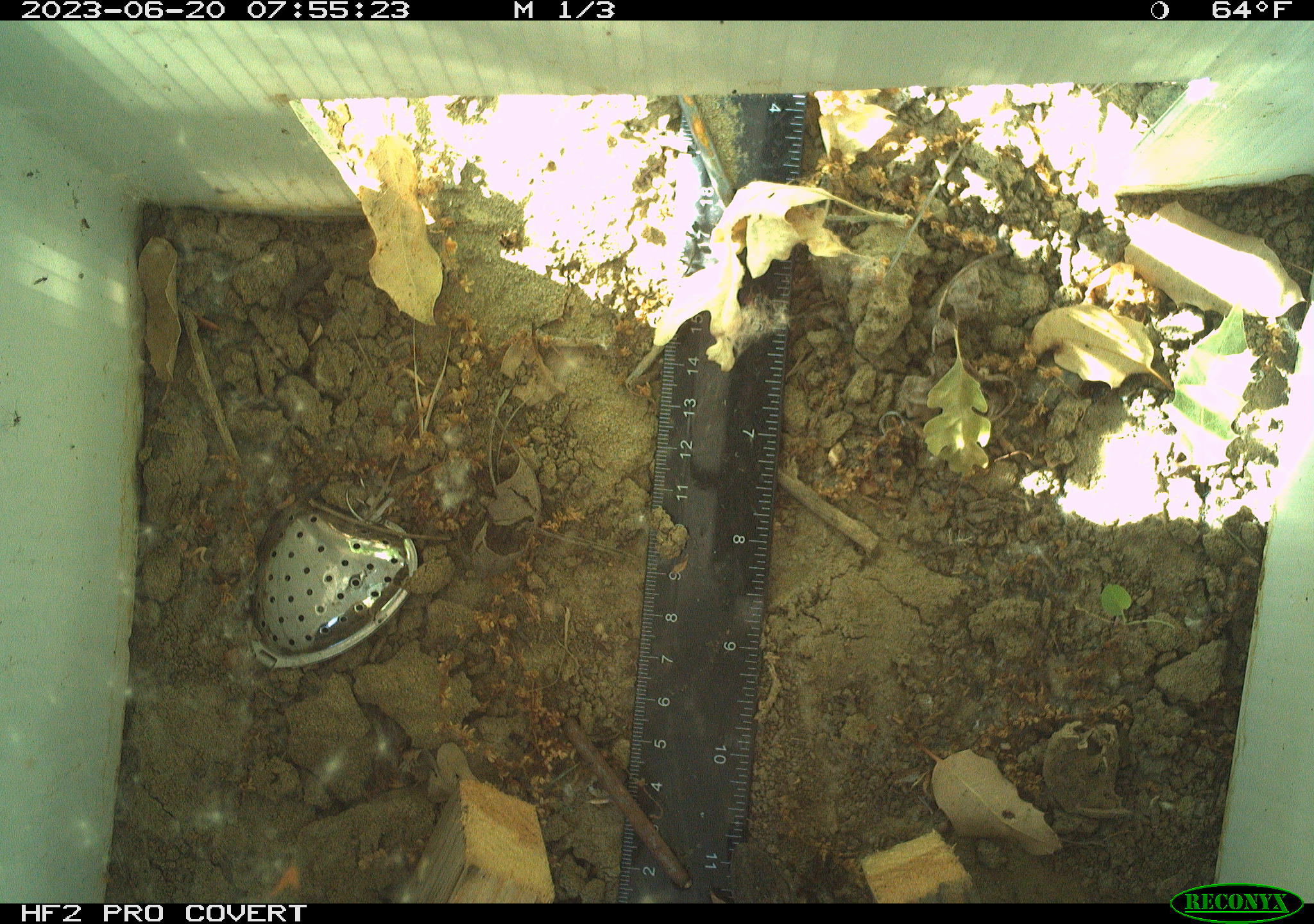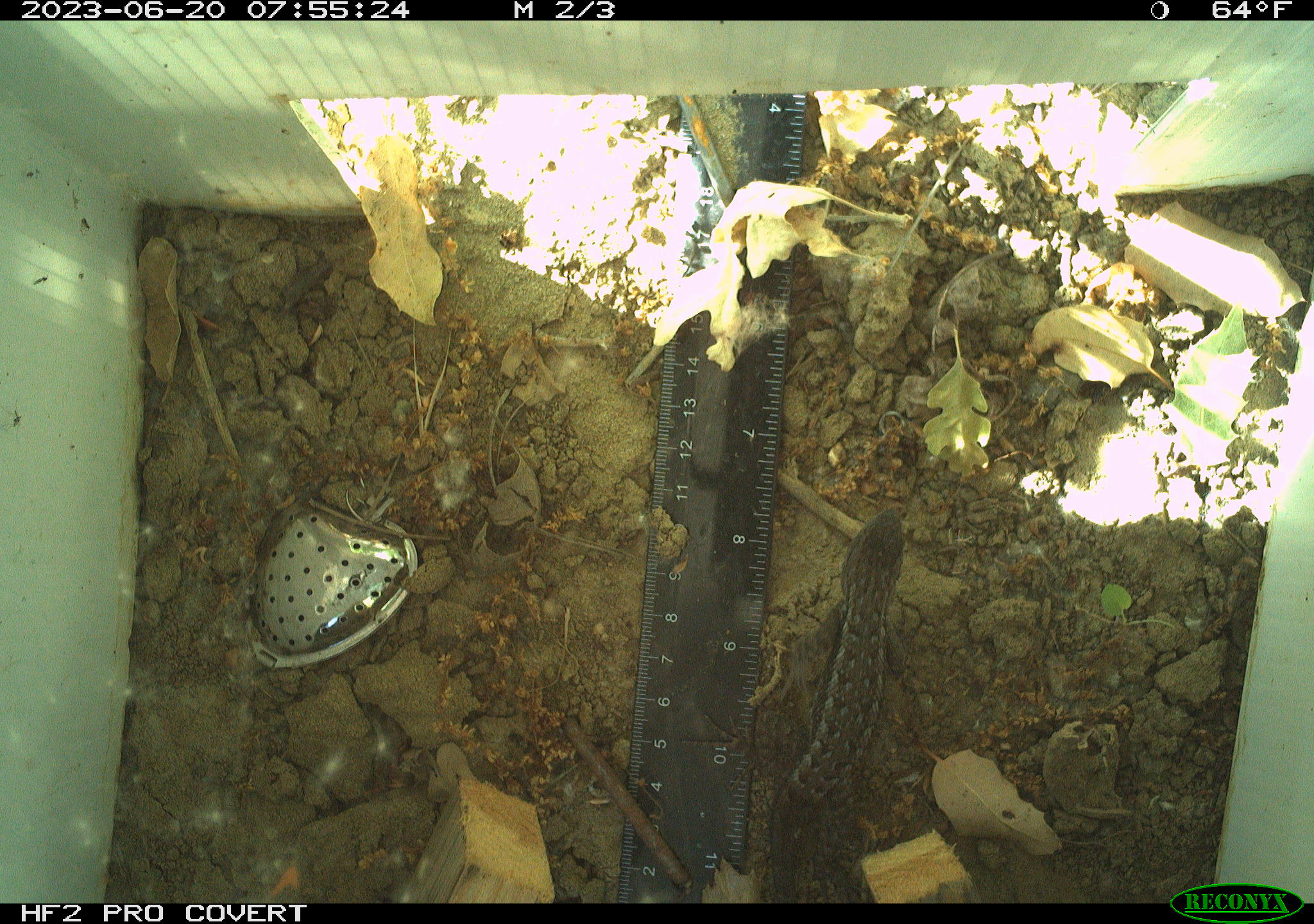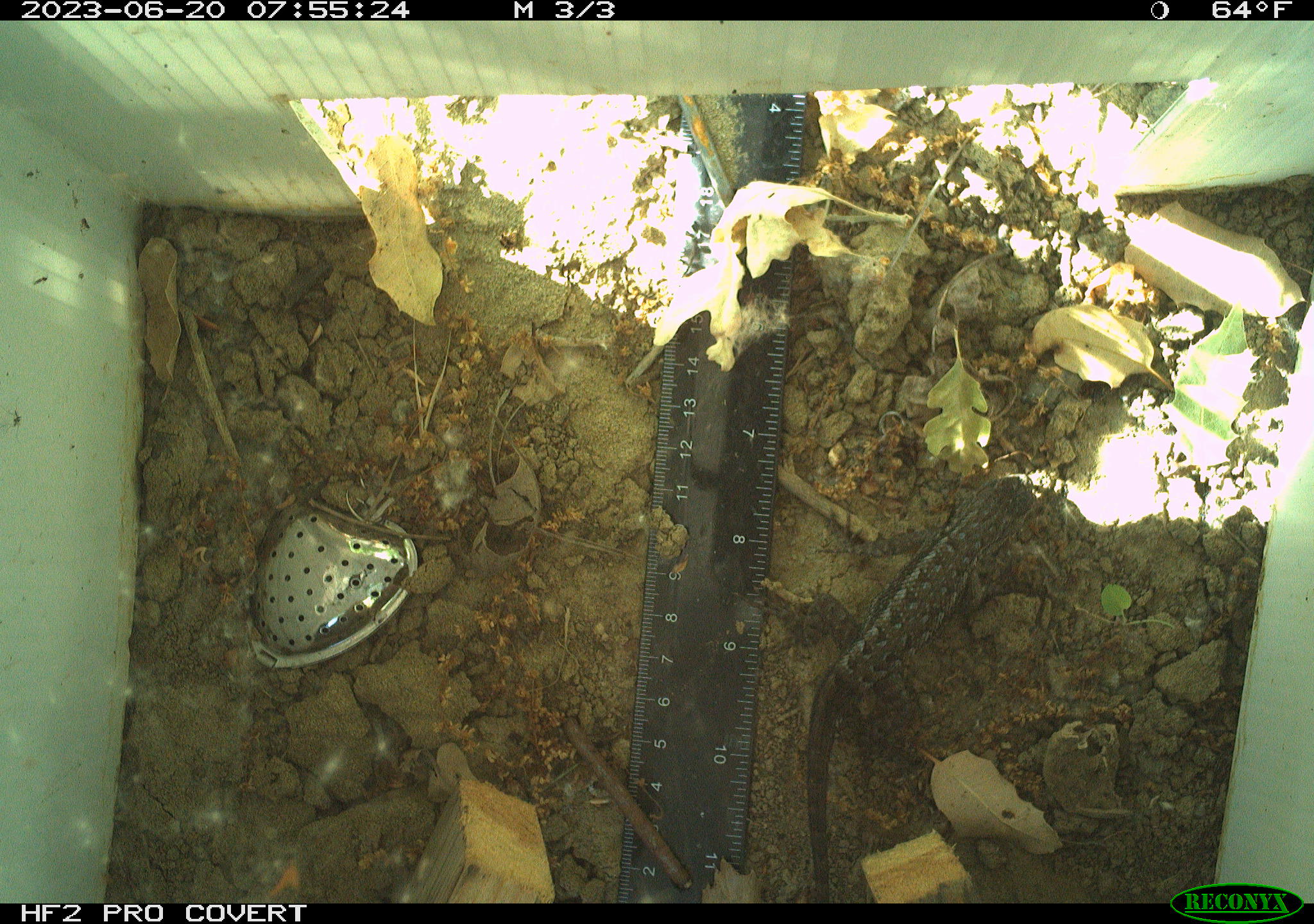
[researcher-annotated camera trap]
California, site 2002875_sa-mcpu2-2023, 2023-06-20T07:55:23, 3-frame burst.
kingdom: Animalia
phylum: Chordata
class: Reptilia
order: Squamata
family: Phrynosomatidae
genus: Sceloporus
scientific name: Sceloporus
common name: spiny lizards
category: sceloporus species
Sceloporus species (spiny lizards) (Sceloporus).